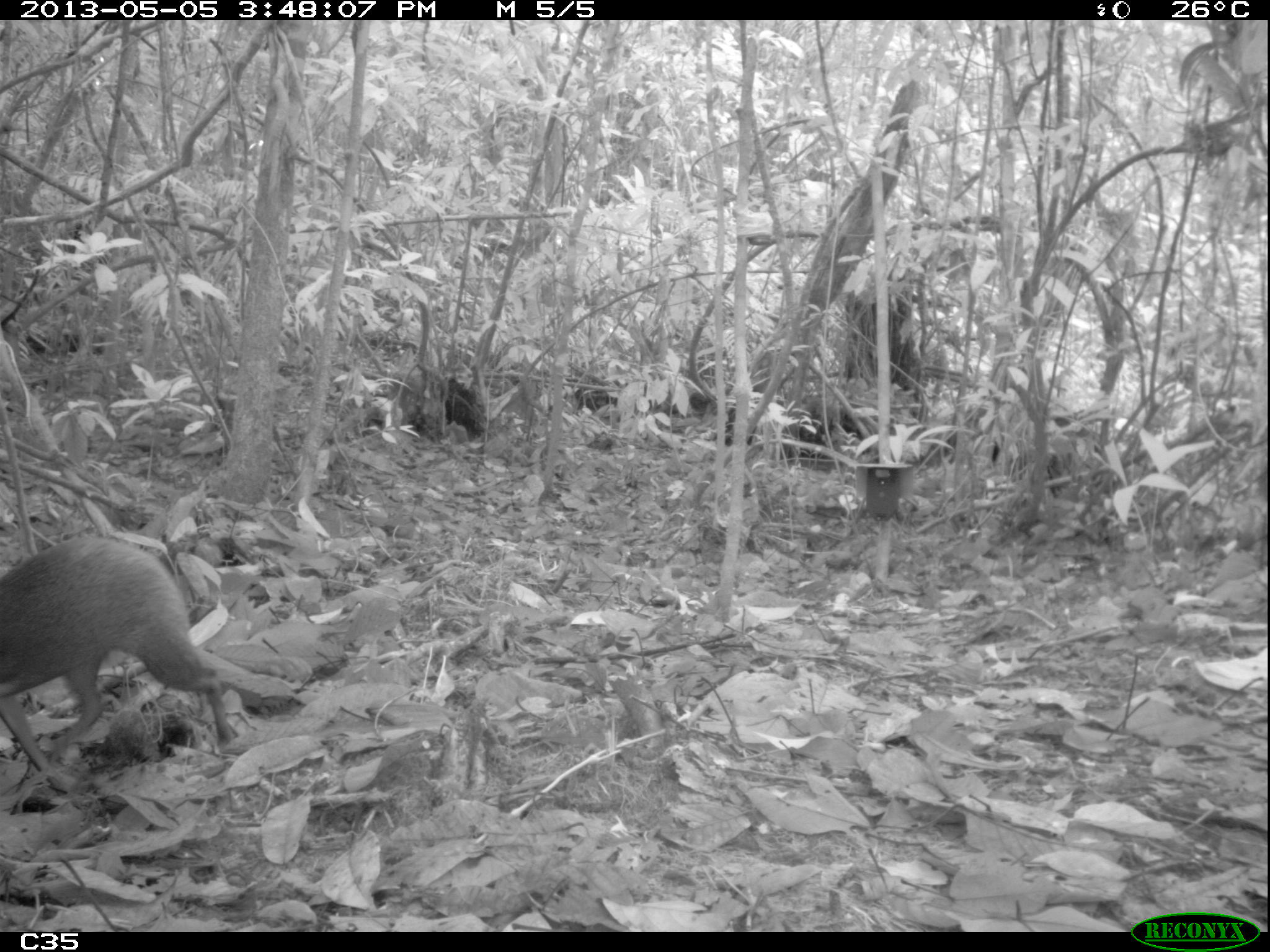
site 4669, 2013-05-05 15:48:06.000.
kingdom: Animalia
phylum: Chordata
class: Mammalia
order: Rodentia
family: Dasyproctidae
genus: Dasyprocta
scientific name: Dasyprocta leporina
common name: red-rumped agouti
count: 1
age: adult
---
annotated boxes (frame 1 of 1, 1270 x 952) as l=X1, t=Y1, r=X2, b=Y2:
dasyprocta leporina: l=0, t=531, r=234, b=789